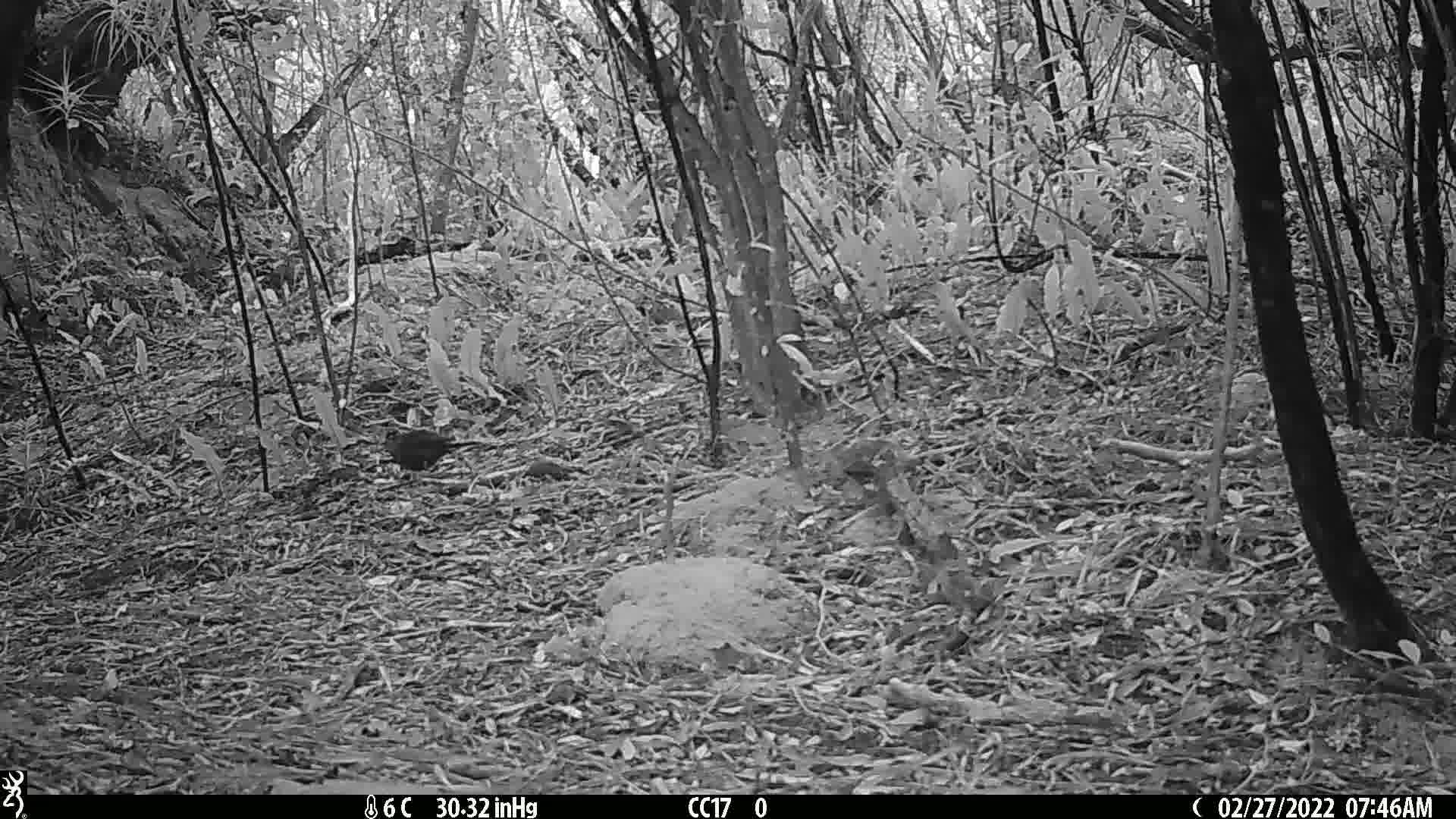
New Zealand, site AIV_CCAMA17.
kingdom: Animalia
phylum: Chordata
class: Aves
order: Passeriformes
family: Turdidae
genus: Turdus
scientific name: Turdus merula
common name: eurasian blackbird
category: blackbird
Blackbird (eurasian blackbird) (Turdus merula).